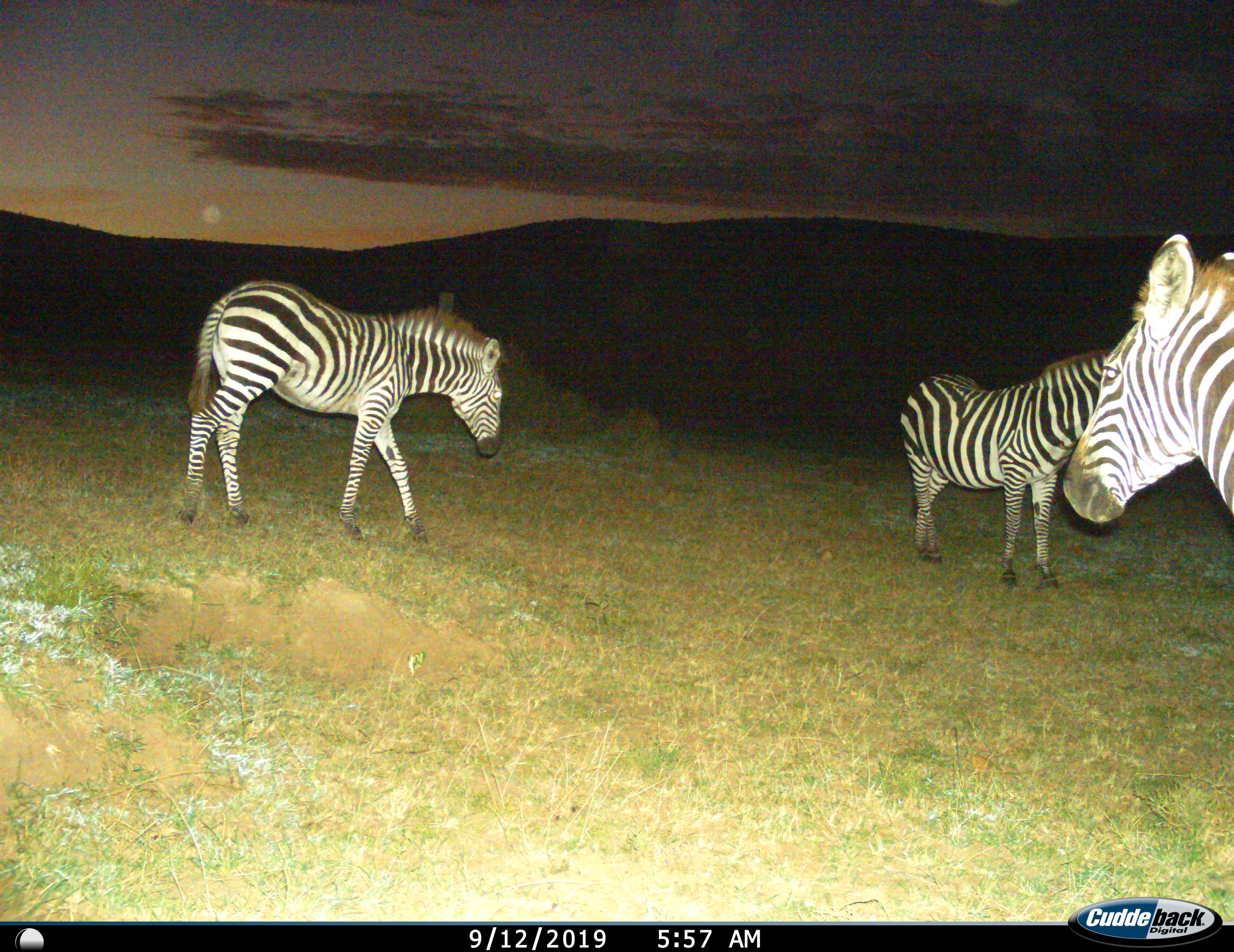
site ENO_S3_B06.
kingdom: Animalia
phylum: Chordata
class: Mammalia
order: Perissodactyla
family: Equidae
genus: Equus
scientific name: Equus quagga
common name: plains zebra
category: zebraplains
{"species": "zebraplains (plains zebra) (Equus quagga)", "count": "3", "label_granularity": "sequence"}